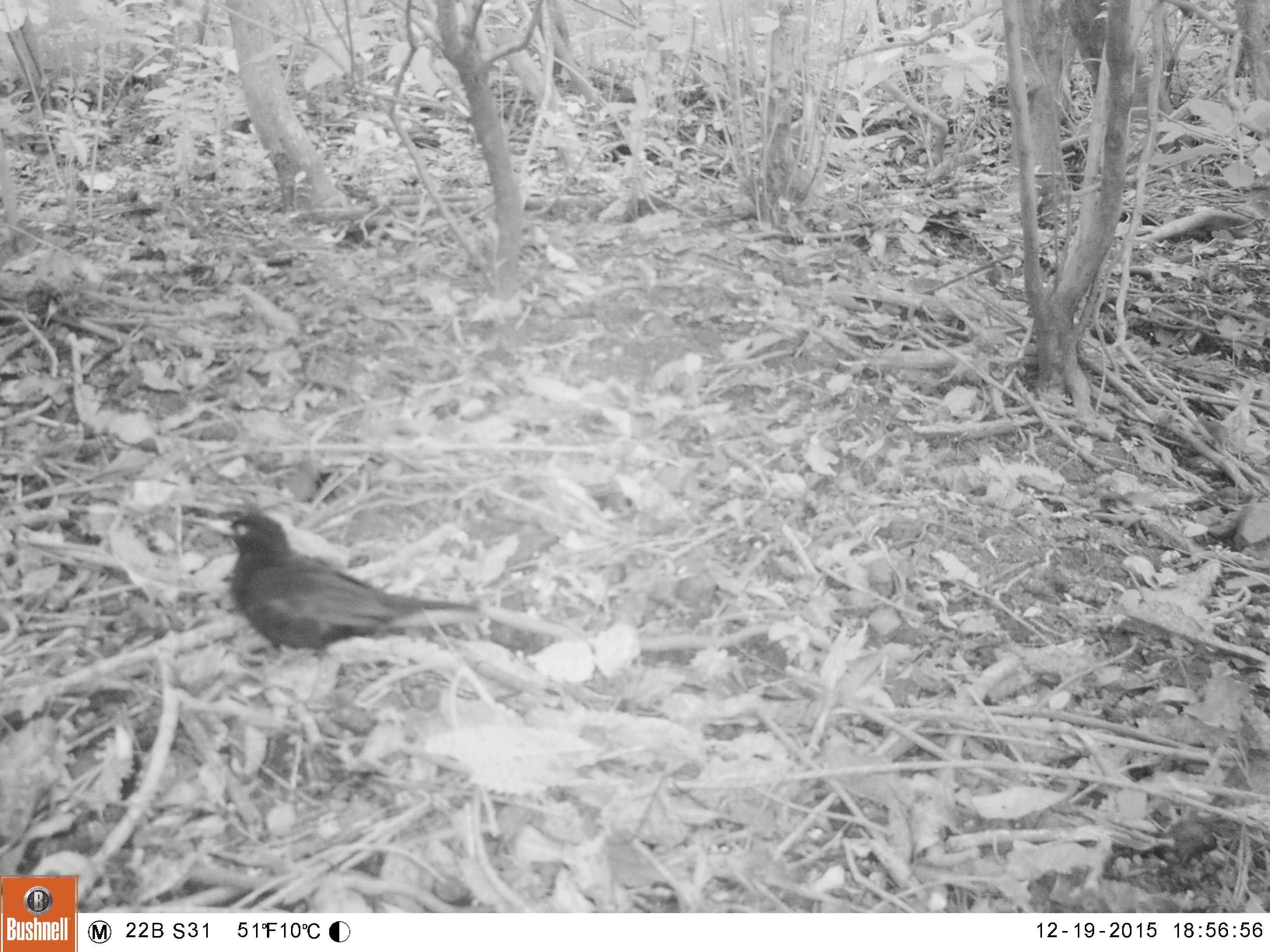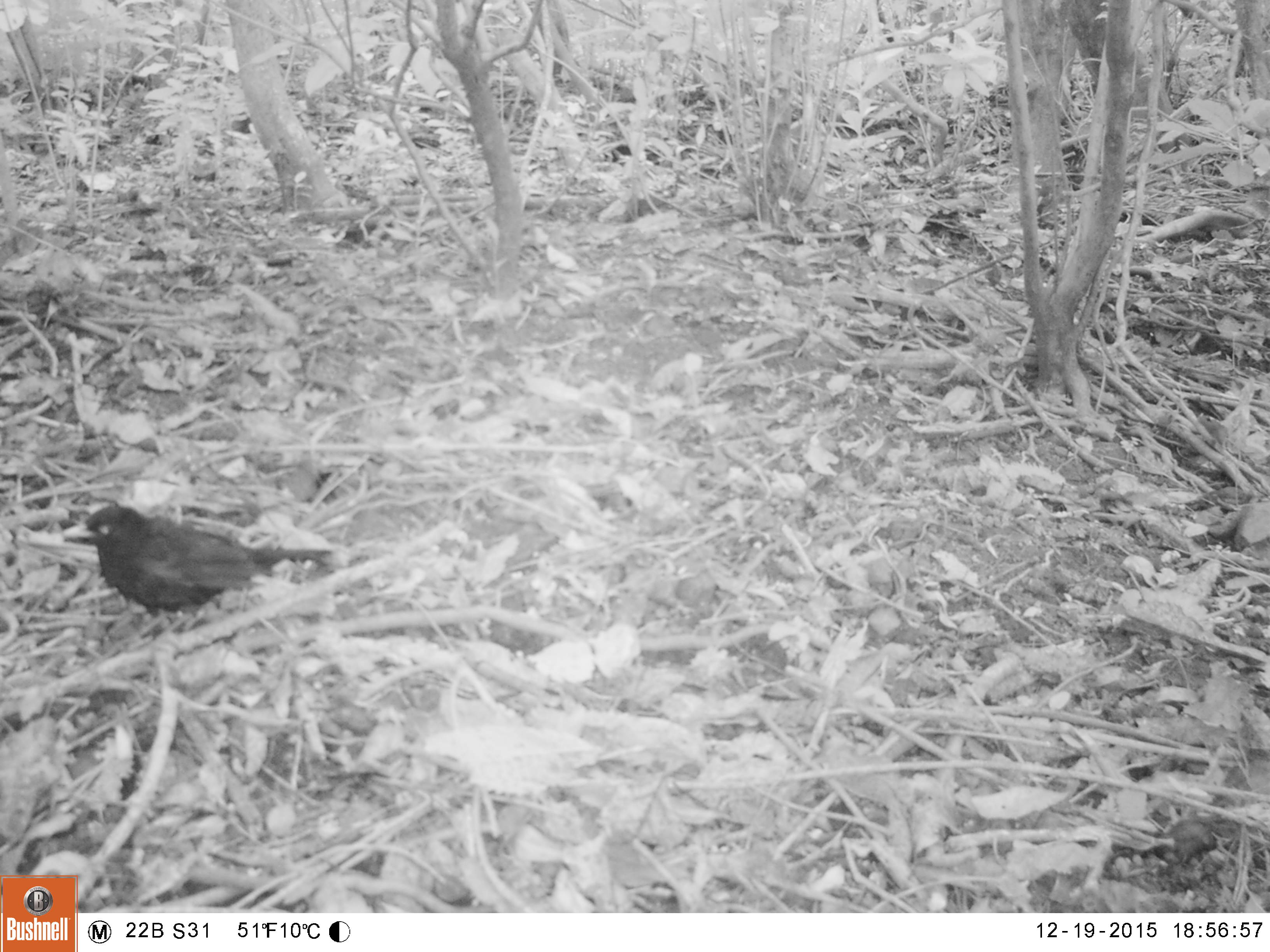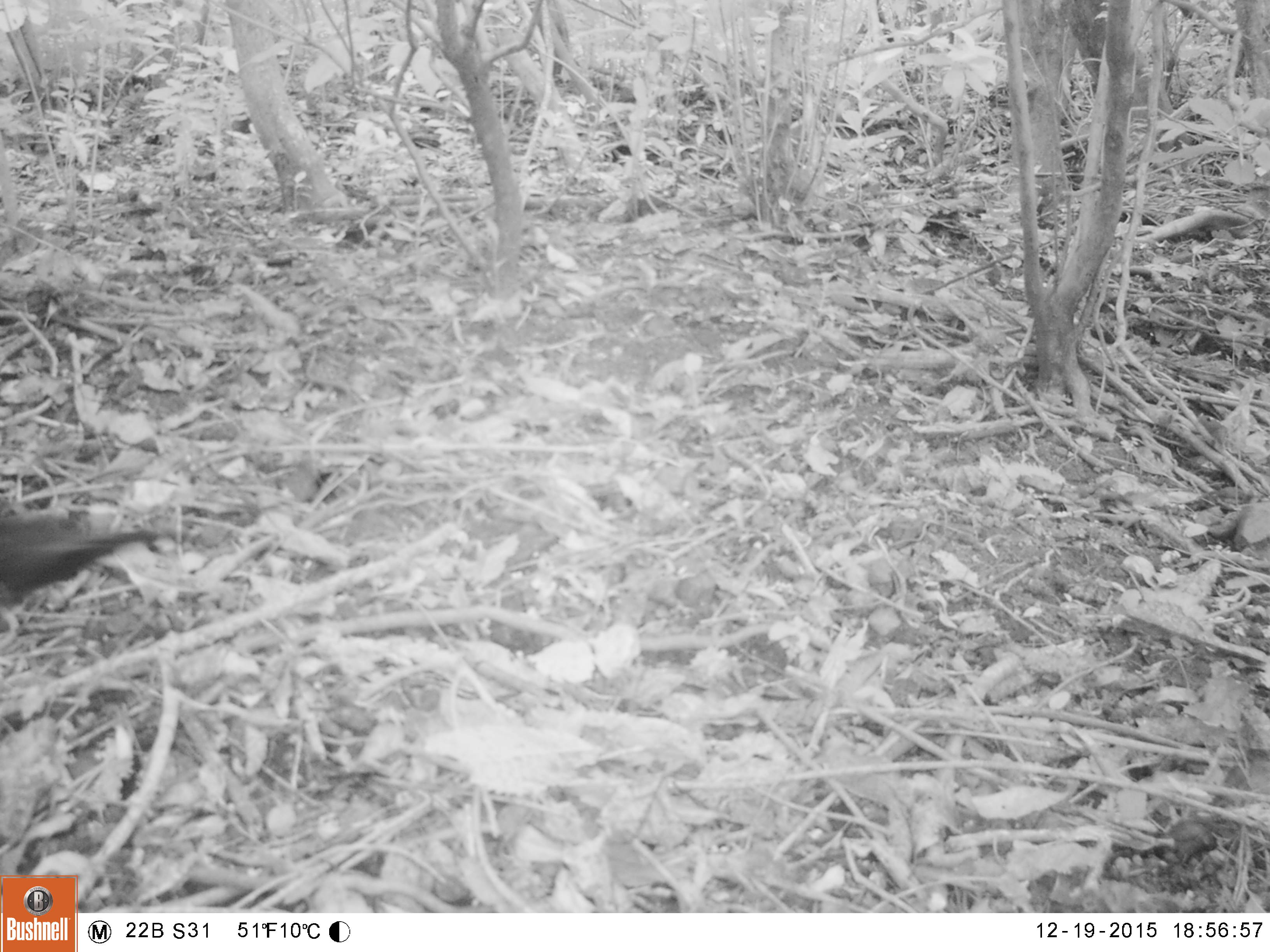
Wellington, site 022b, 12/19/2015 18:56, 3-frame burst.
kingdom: Animalia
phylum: Chordata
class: Aves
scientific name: Aves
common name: bird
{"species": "bird (Aves)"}